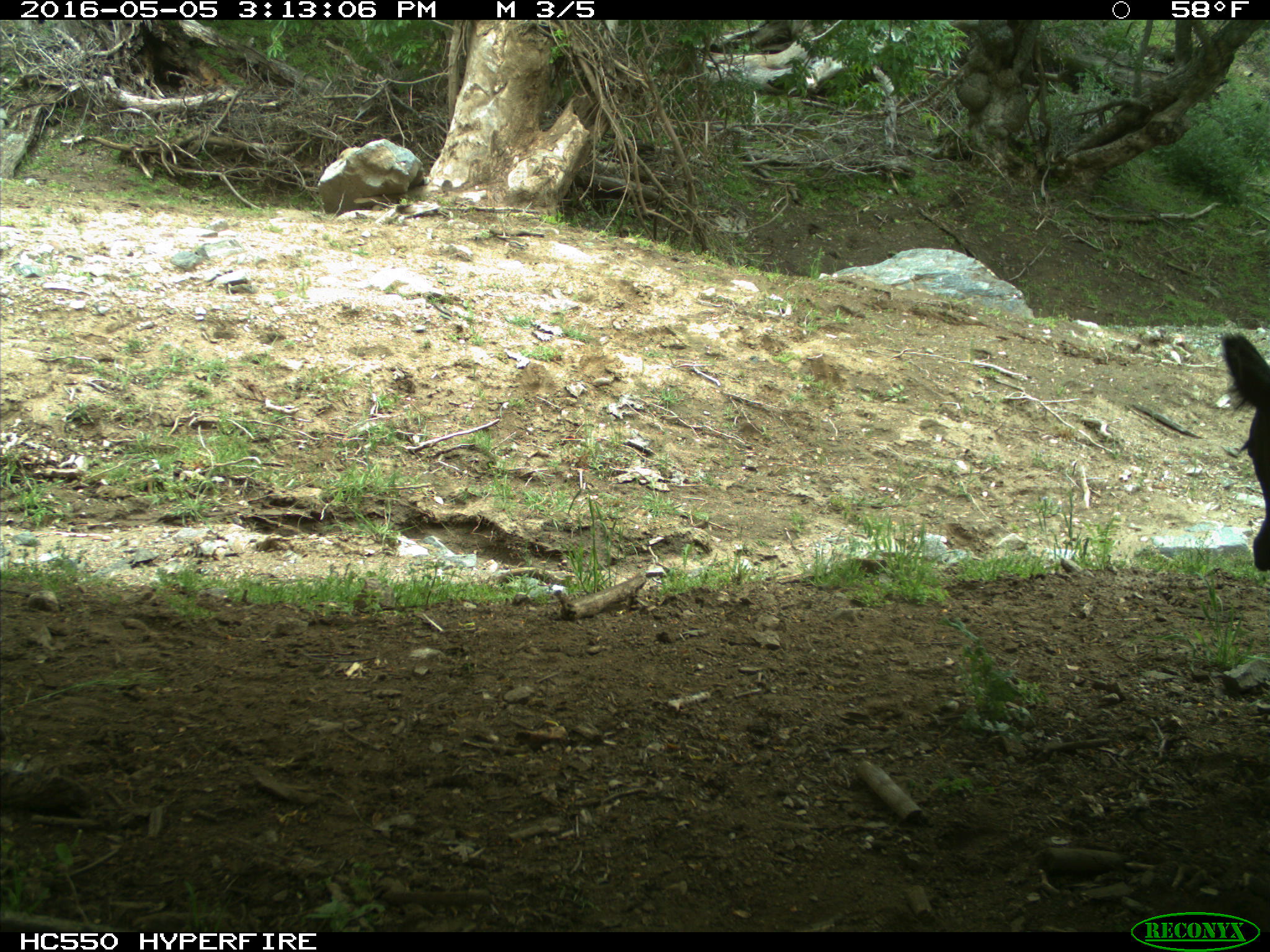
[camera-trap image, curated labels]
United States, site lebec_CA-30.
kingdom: Animalia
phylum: Chordata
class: Mammalia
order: Artiodactyla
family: Bovidae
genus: Bos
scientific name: Bos taurus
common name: domestic cow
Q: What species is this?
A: Bos taurus (domestic cow).